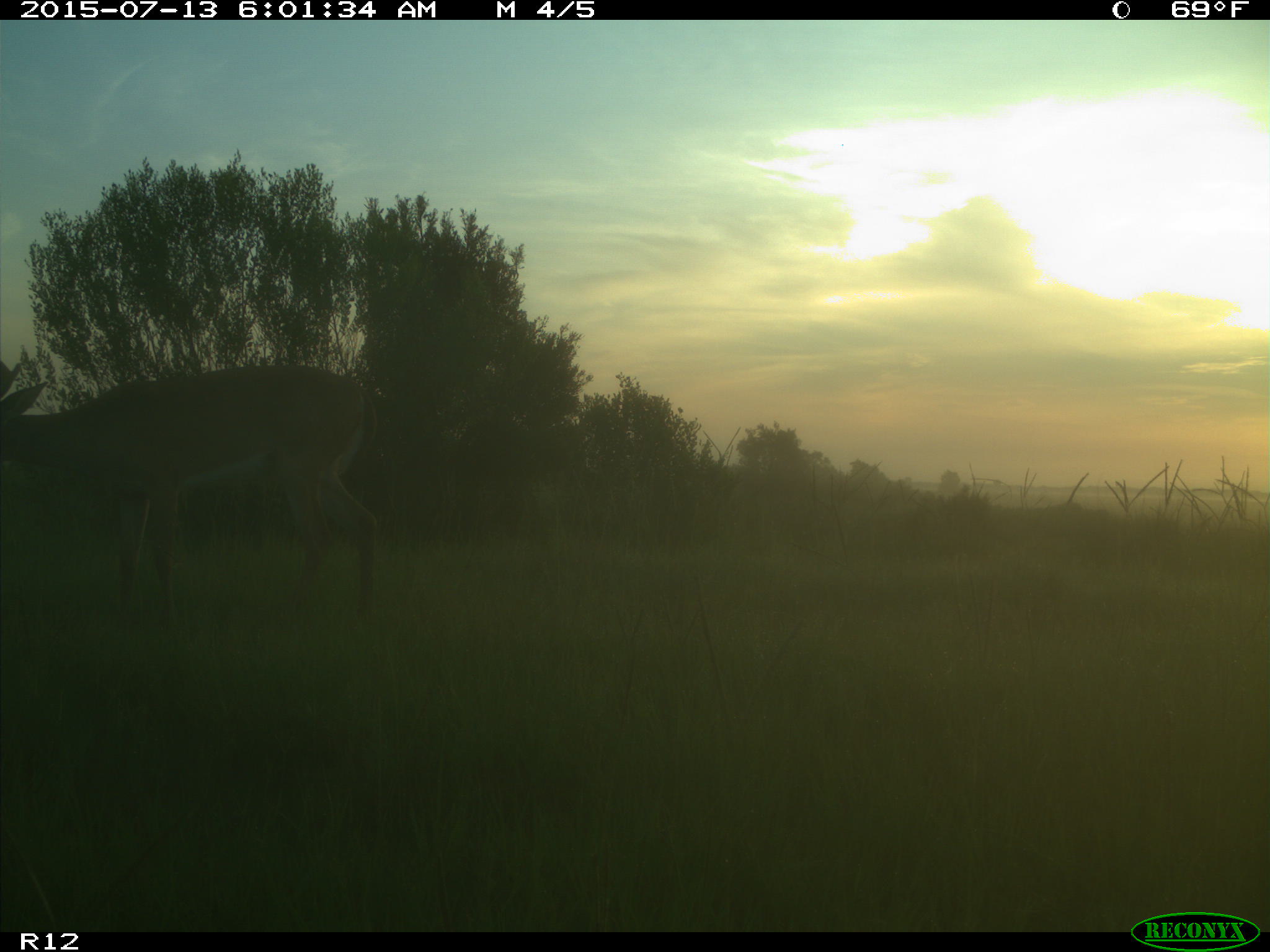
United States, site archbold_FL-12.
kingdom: Animalia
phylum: Chordata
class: Mammalia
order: Artiodactyla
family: Cervidae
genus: Odocoileus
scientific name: Odocoileus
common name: deer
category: unidentified deer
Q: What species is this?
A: Unidentified deer (deer) (Odocoileus).